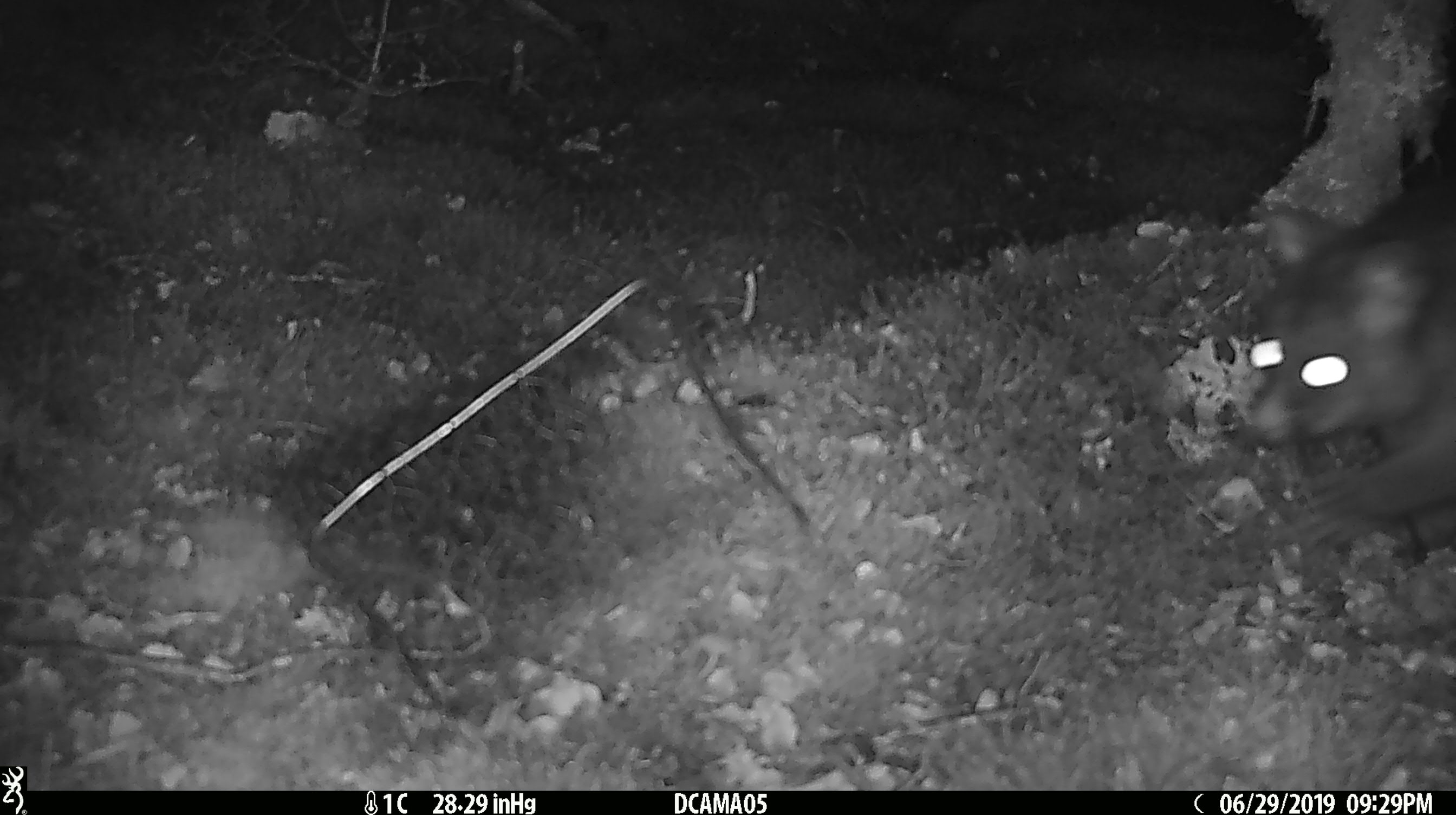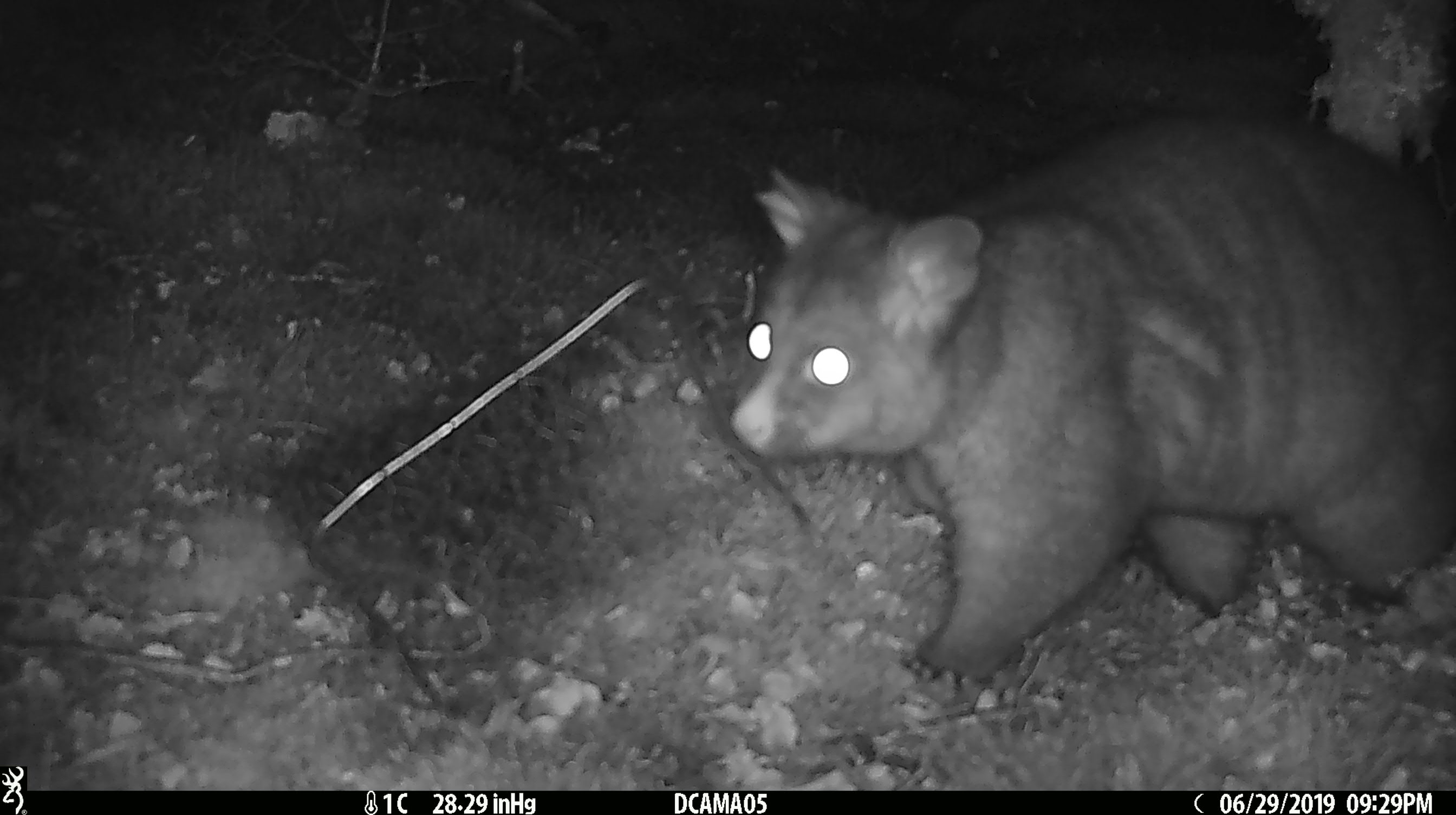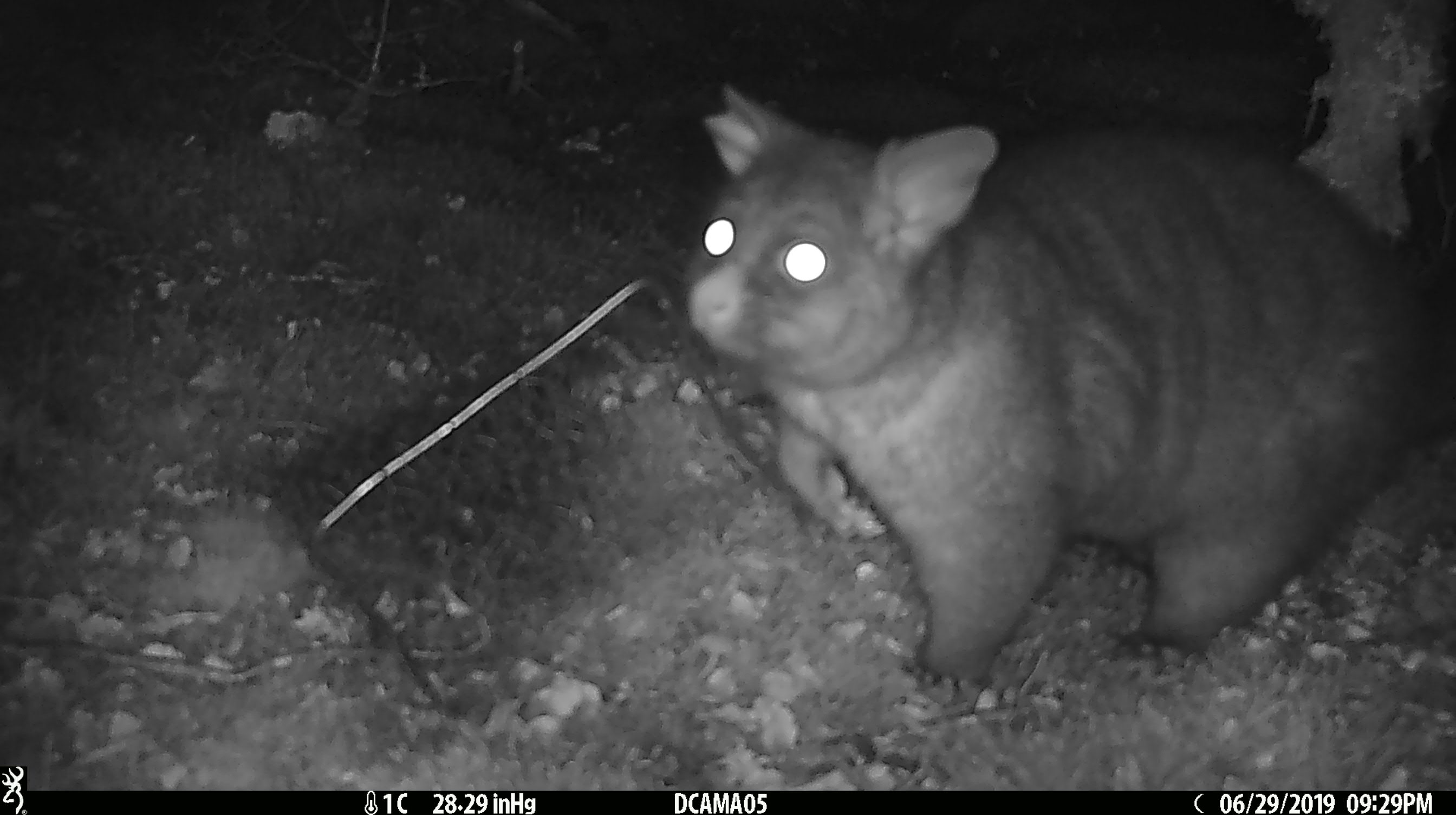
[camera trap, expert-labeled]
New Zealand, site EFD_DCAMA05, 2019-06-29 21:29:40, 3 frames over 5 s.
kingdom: Animalia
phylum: Chordata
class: Mammalia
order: Diprotodontia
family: Phalangeridae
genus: Trichosurus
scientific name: Trichosurus vulpecula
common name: common brushtail possum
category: possum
Possum (common brushtail possum) (Trichosurus vulpecula).